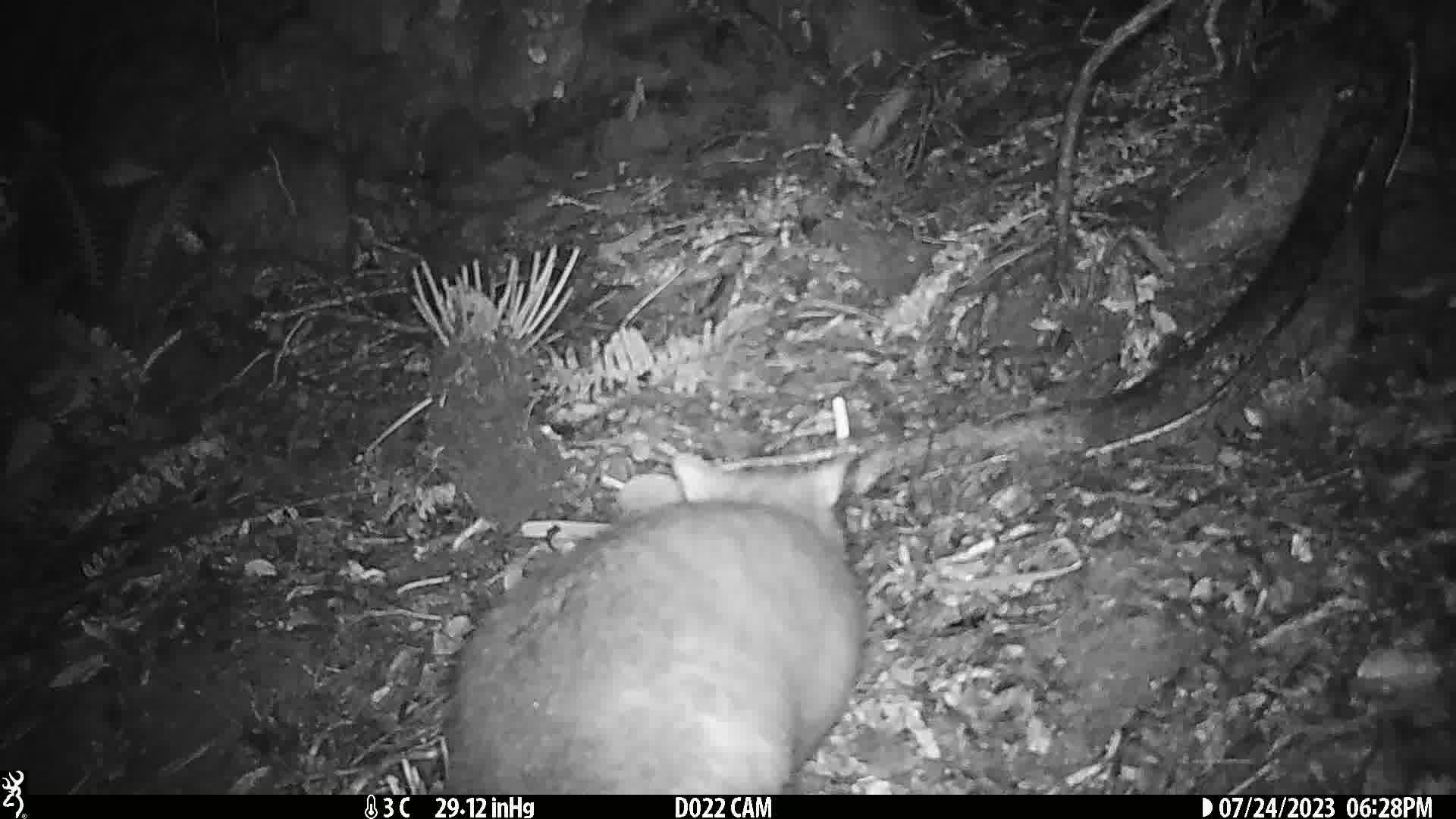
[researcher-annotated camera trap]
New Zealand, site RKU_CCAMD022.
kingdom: Animalia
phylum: Chordata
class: Mammalia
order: Diprotodontia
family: Phalangeridae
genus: Trichosurus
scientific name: Trichosurus vulpecula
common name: common brushtail possum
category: possum